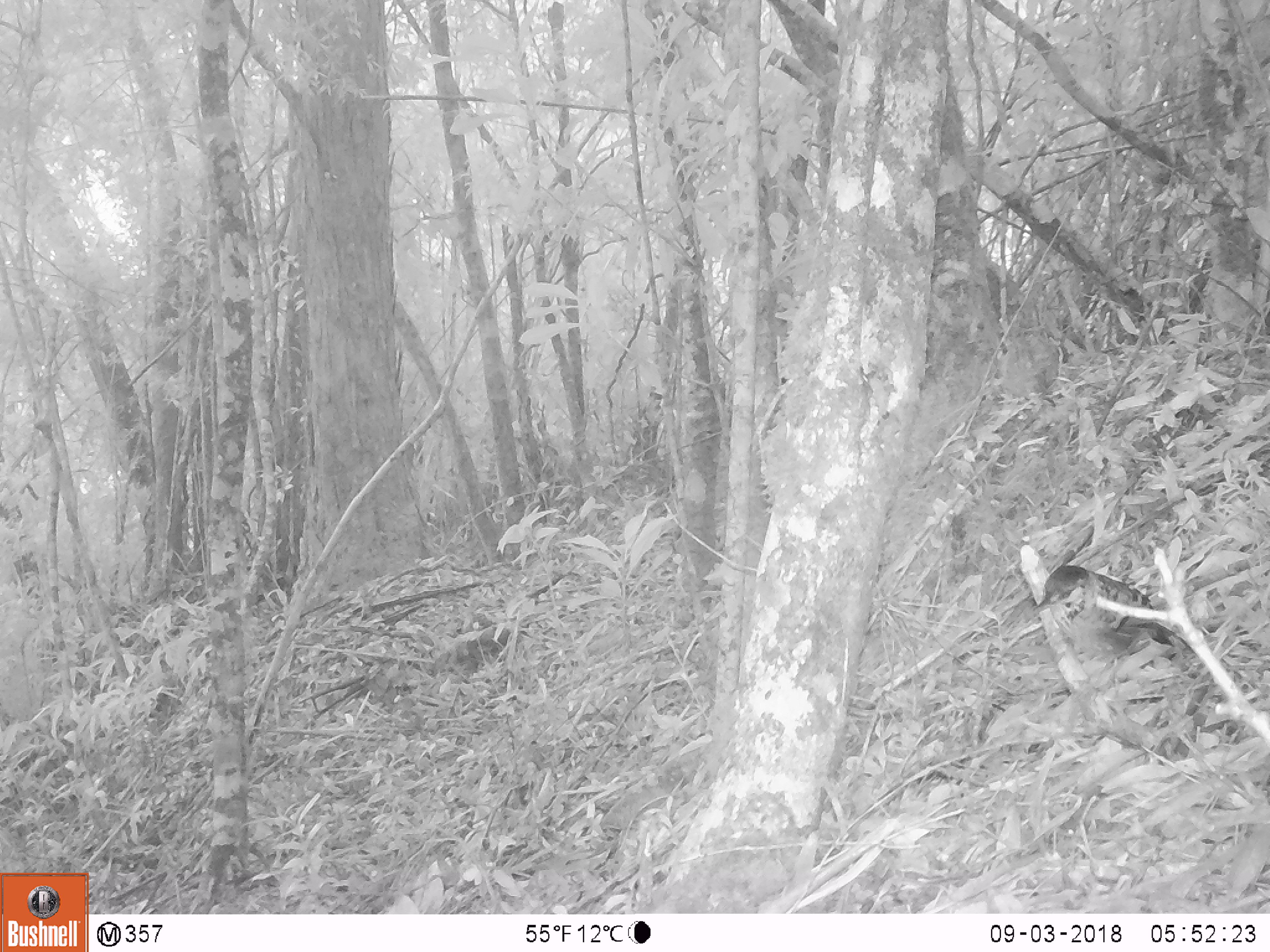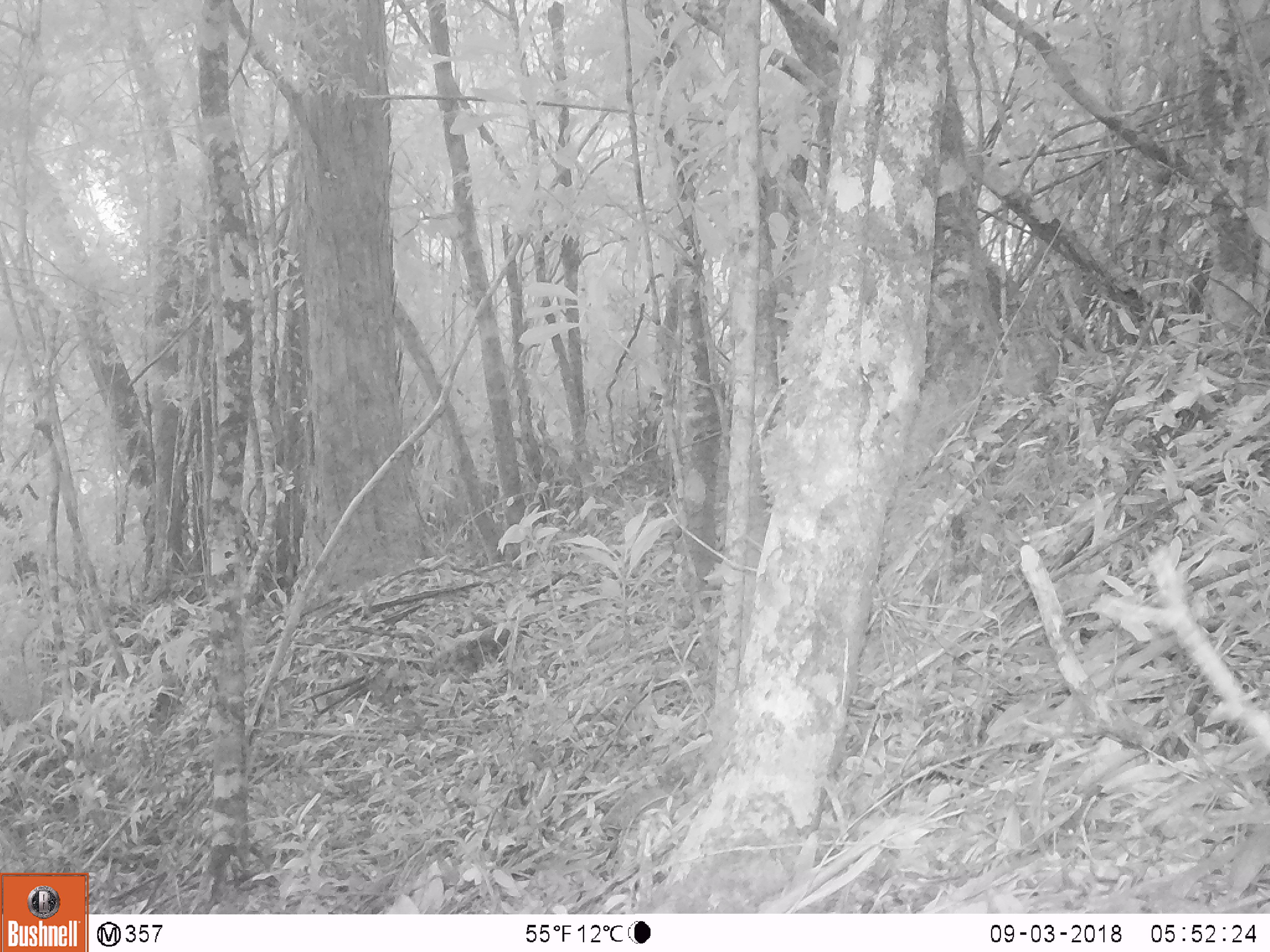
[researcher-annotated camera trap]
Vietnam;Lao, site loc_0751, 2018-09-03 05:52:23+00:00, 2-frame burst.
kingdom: Animalia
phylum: Chordata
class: Aves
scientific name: Aves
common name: bird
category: unidentified bird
Unidentified bird (bird) (Aves). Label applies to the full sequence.